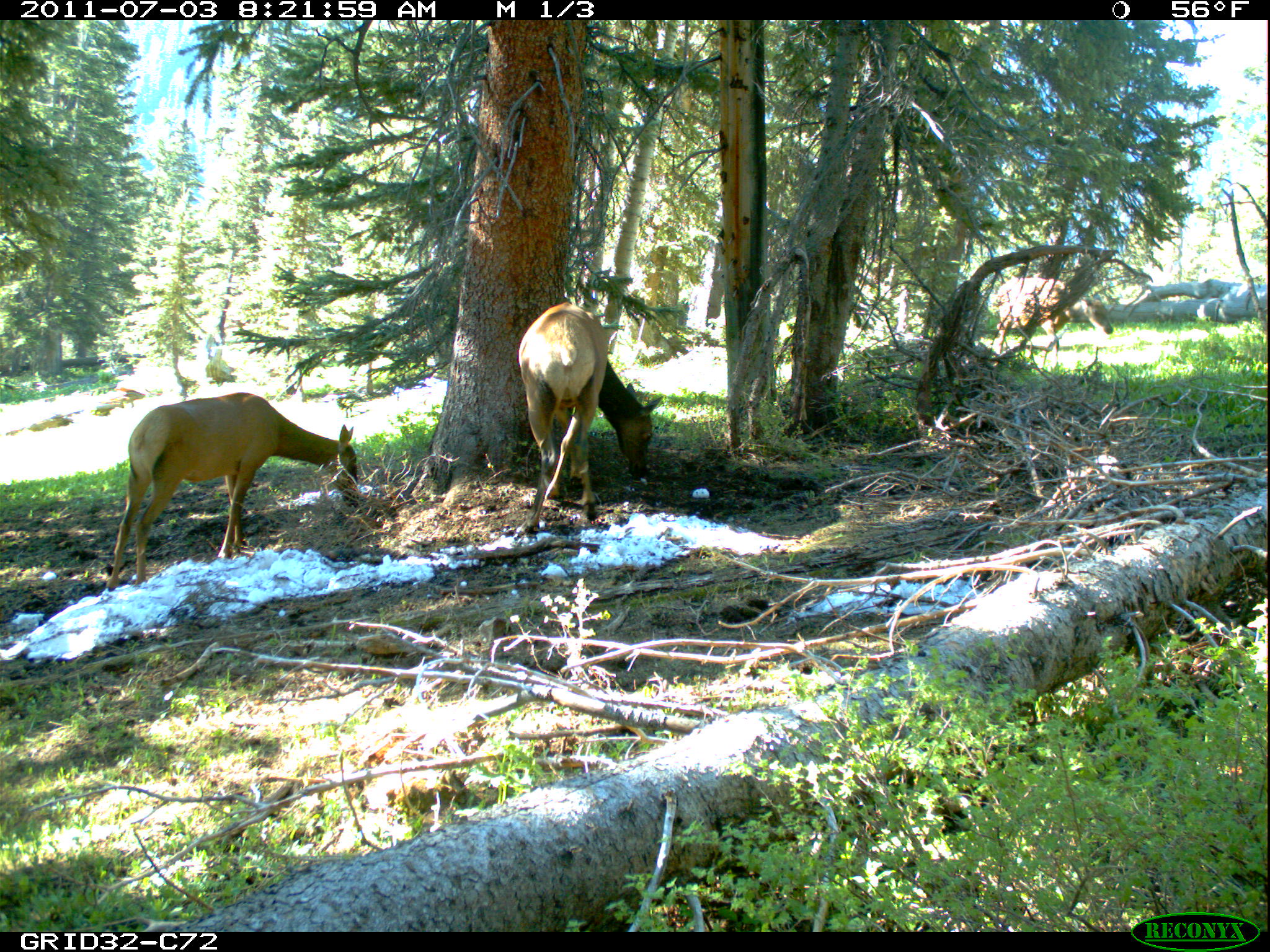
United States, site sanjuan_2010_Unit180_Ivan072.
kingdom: Animalia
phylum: Chordata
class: Mammalia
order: Artiodactyla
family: Cervidae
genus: Cervus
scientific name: Cervus elaphus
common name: red deer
Cervus elaphus (red deer).